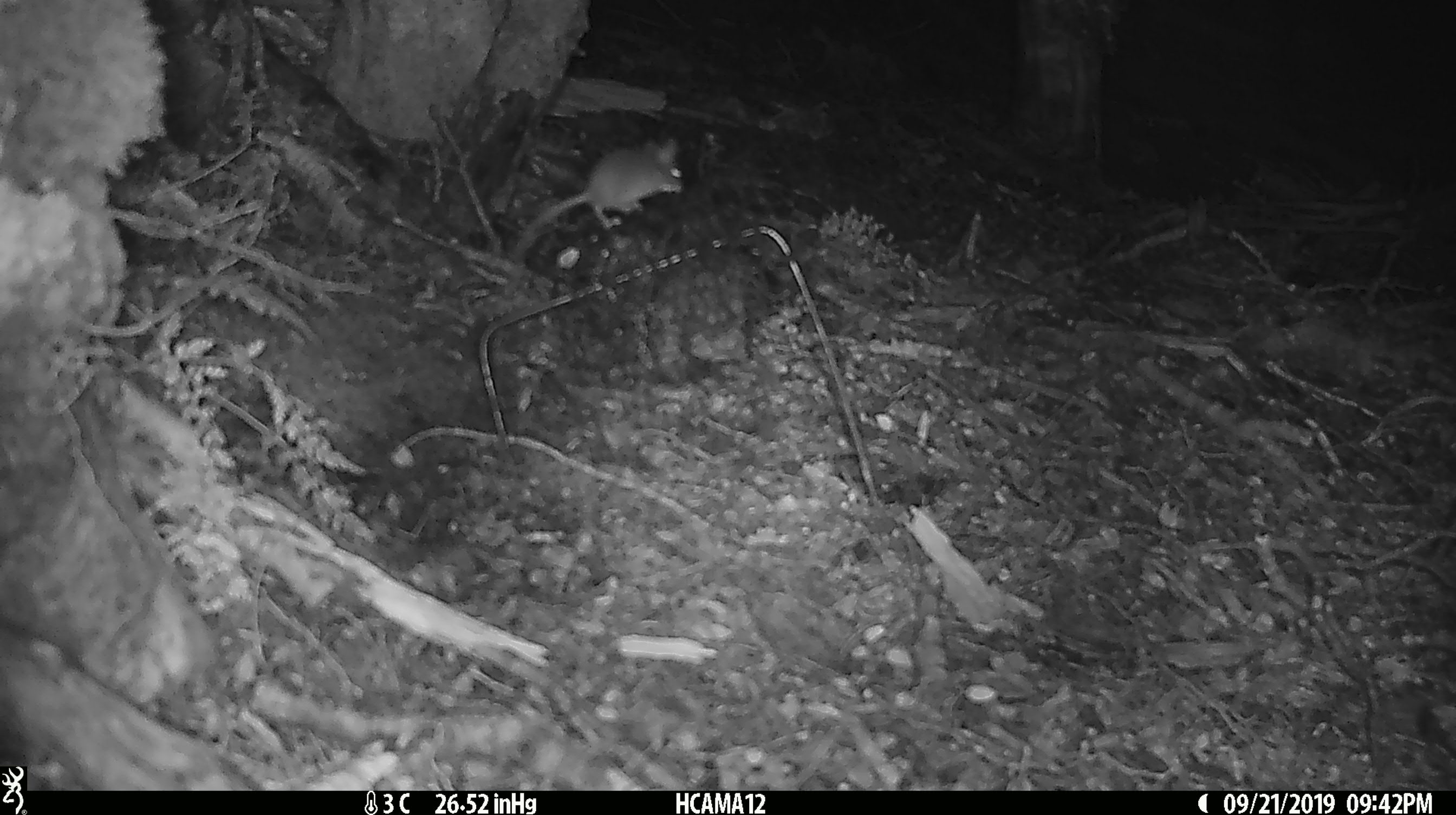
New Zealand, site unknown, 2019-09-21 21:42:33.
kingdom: Animalia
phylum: Chordata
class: Mammalia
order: Rodentia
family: Muridae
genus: Mus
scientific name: Mus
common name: mouse